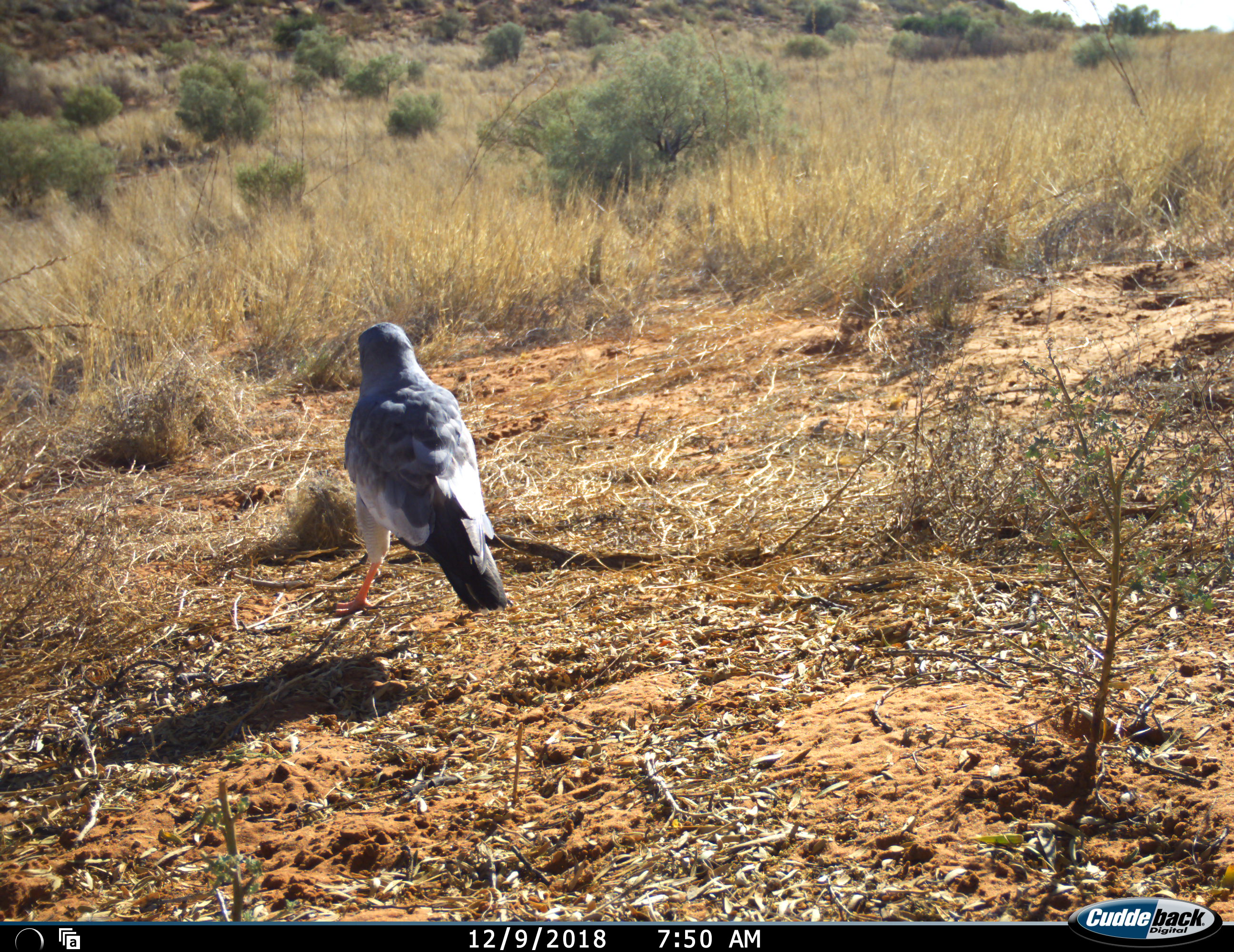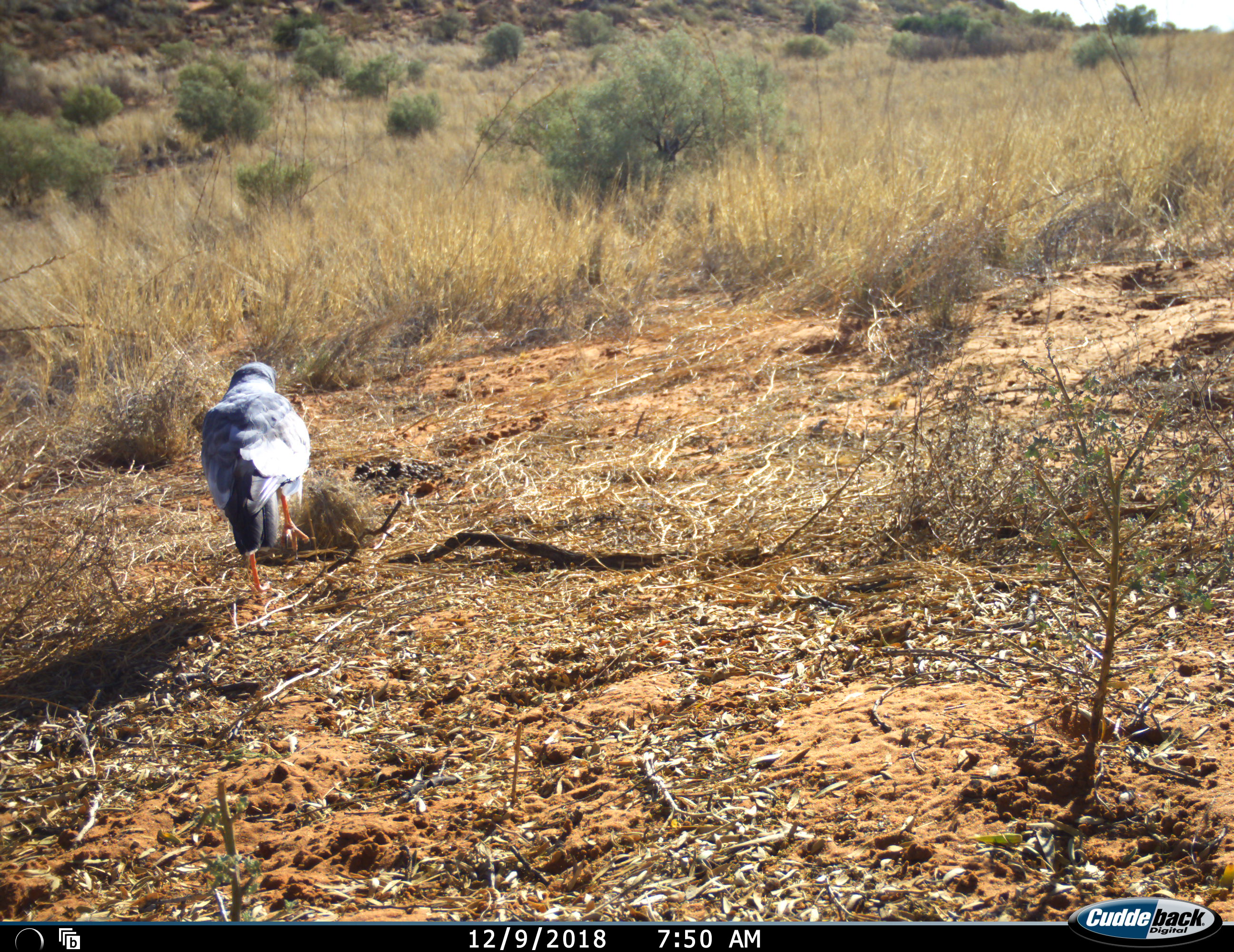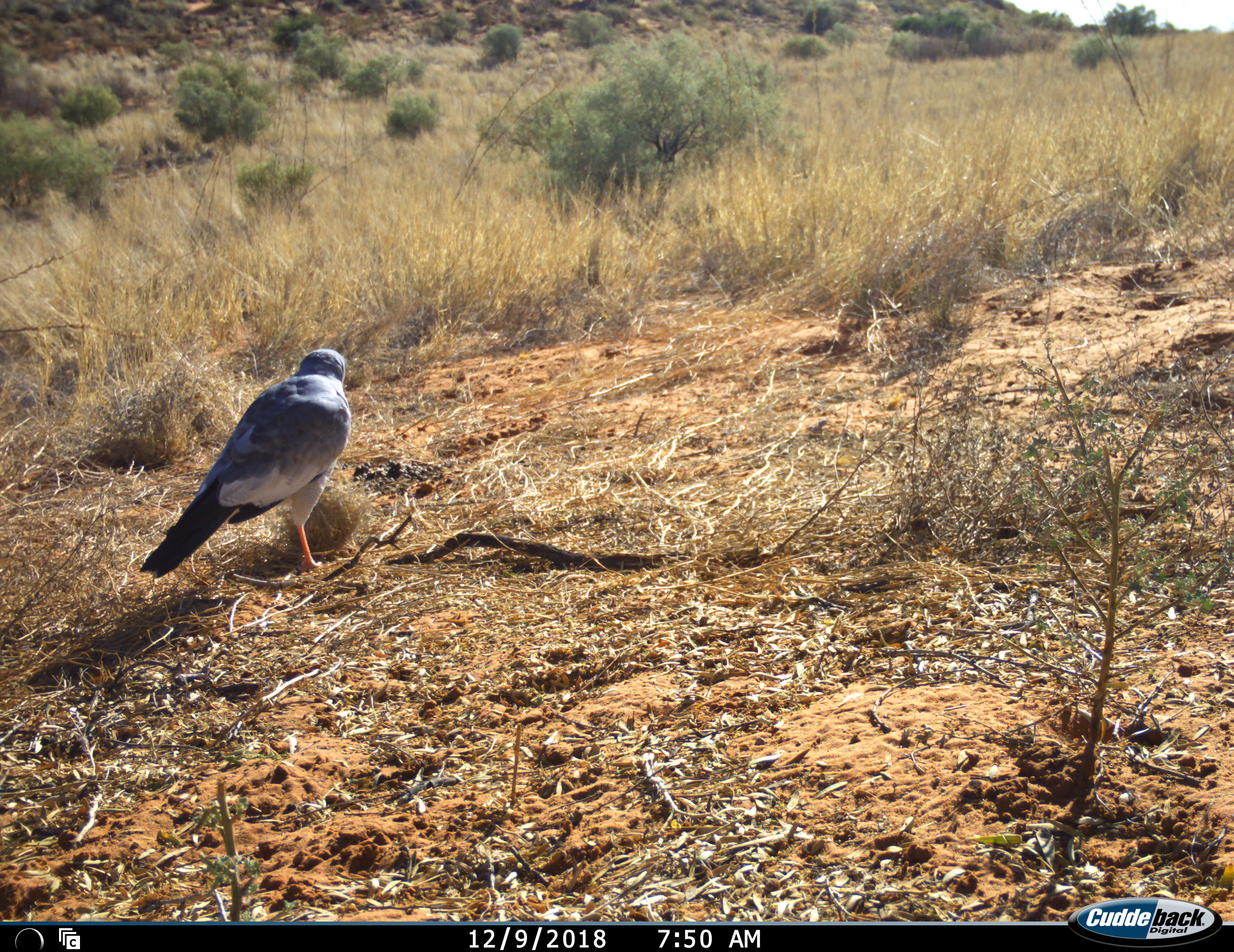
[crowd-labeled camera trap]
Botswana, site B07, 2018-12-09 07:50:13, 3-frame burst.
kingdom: Animalia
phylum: Chordata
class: Aves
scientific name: Aves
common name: bird of prey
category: birdofprey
Birdofprey (bird of prey) (Aves), count 1. Behavior (volunteer vote fractions): standing 40%, resting 0%, moving 70%, interacting 0%. Young present (vote fraction): 0%. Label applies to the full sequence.